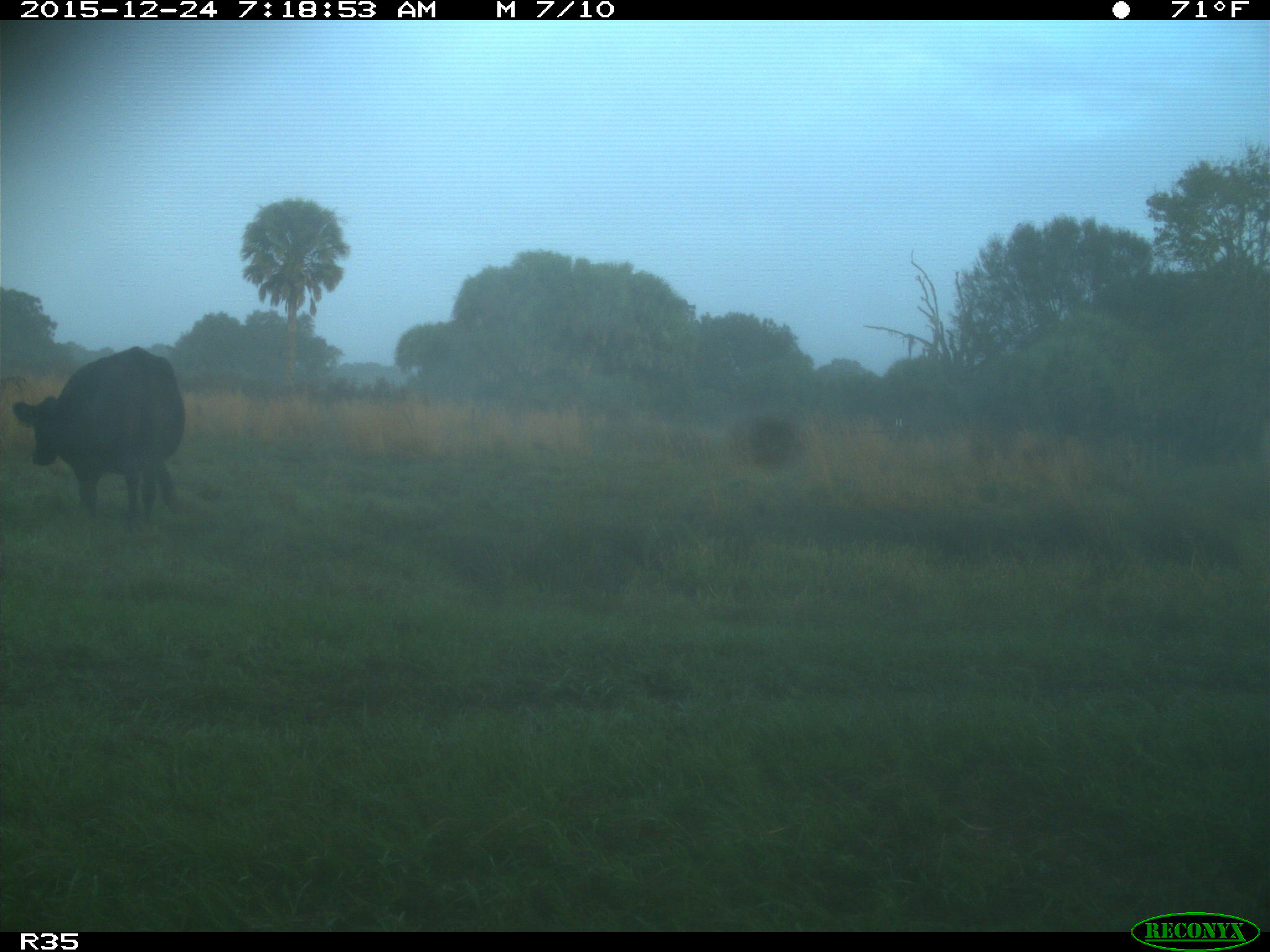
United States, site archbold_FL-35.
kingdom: Animalia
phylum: Chordata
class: Mammalia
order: Artiodactyla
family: Bovidae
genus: Bos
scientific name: Bos taurus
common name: domestic cow